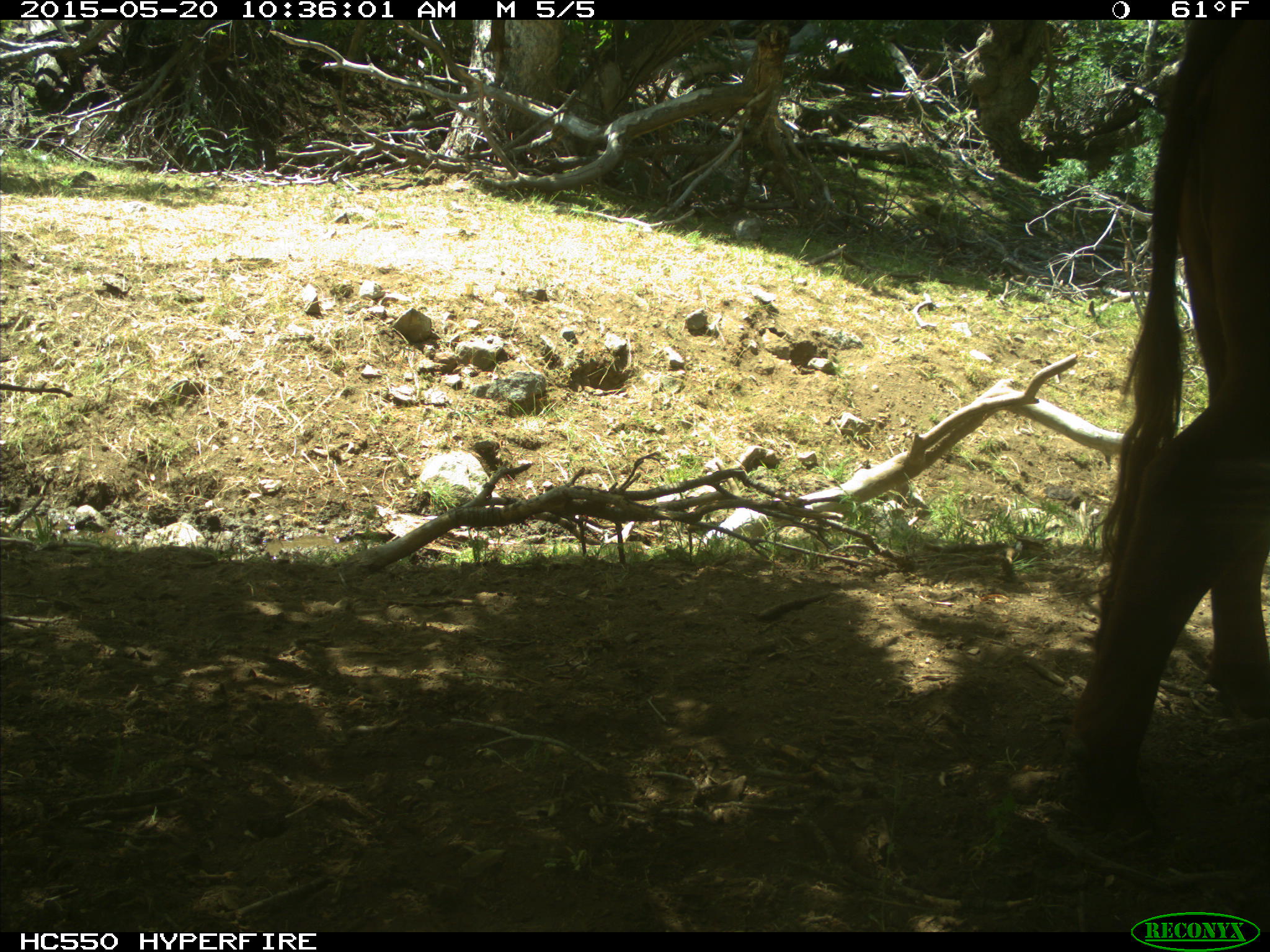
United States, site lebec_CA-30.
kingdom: Animalia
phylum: Chordata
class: Mammalia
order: Artiodactyla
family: Bovidae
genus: Bos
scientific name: Bos taurus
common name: domestic cow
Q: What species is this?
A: Bos taurus (domestic cow).